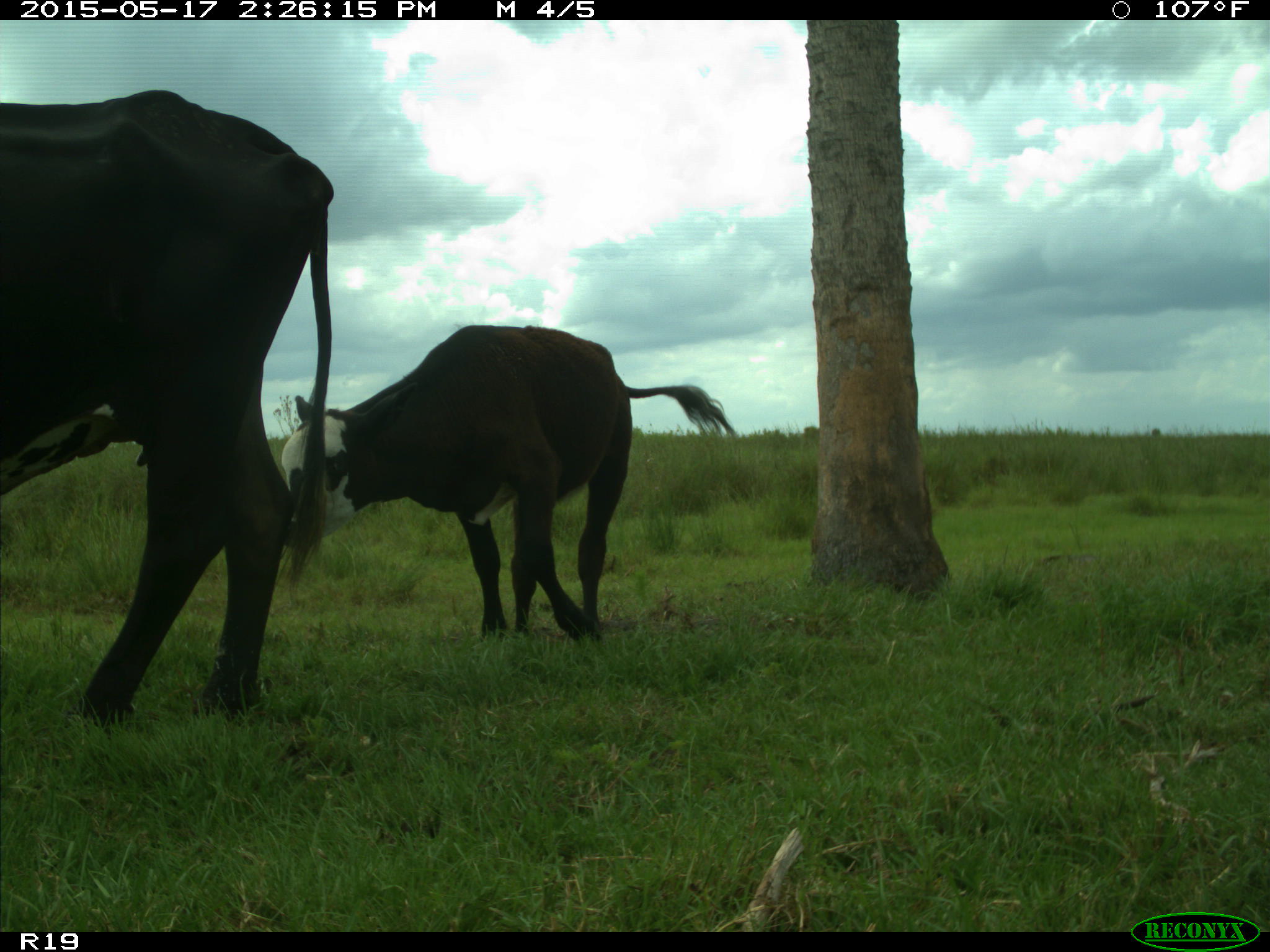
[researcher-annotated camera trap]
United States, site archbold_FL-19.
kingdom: Animalia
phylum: Chordata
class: Mammalia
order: Artiodactyla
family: Bovidae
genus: Bos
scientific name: Bos taurus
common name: domestic cow